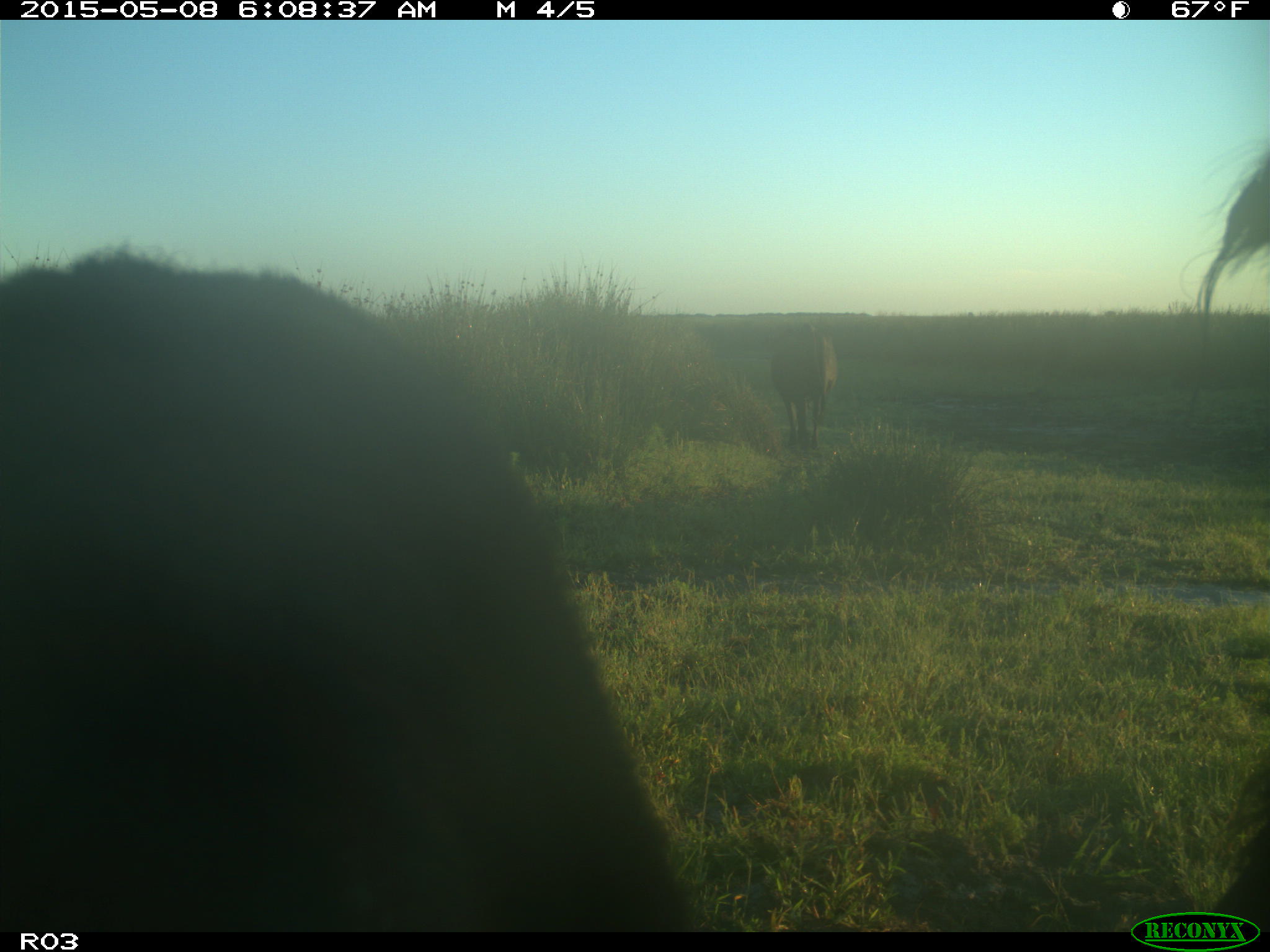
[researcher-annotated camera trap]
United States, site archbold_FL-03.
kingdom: Animalia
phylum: Chordata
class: Mammalia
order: Artiodactyla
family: Bovidae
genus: Bos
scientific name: Bos taurus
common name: domestic cow